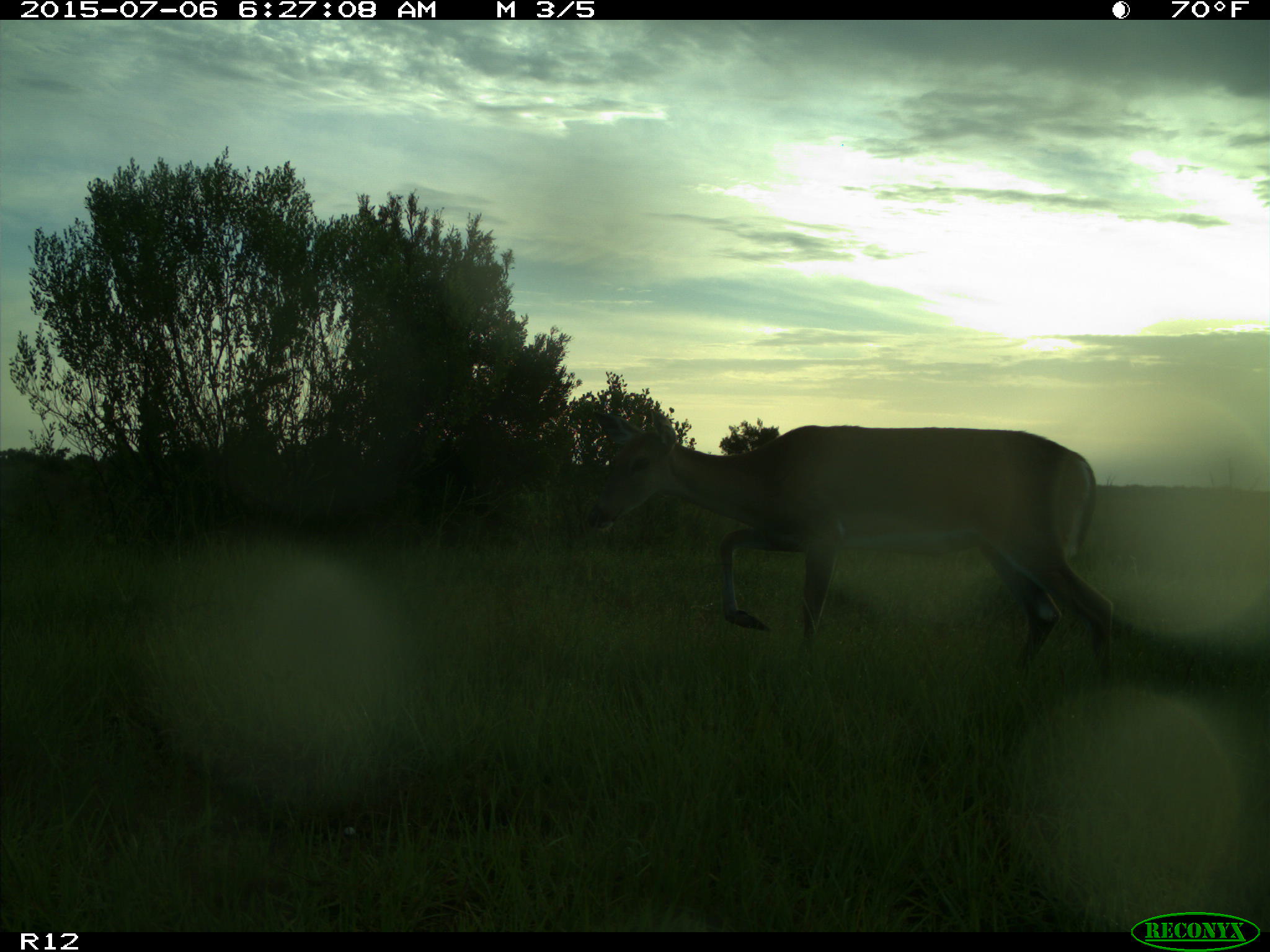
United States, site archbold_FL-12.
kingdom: Animalia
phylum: Chordata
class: Mammalia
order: Artiodactyla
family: Cervidae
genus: Odocoileus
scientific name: Odocoileus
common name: deer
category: unidentified deer